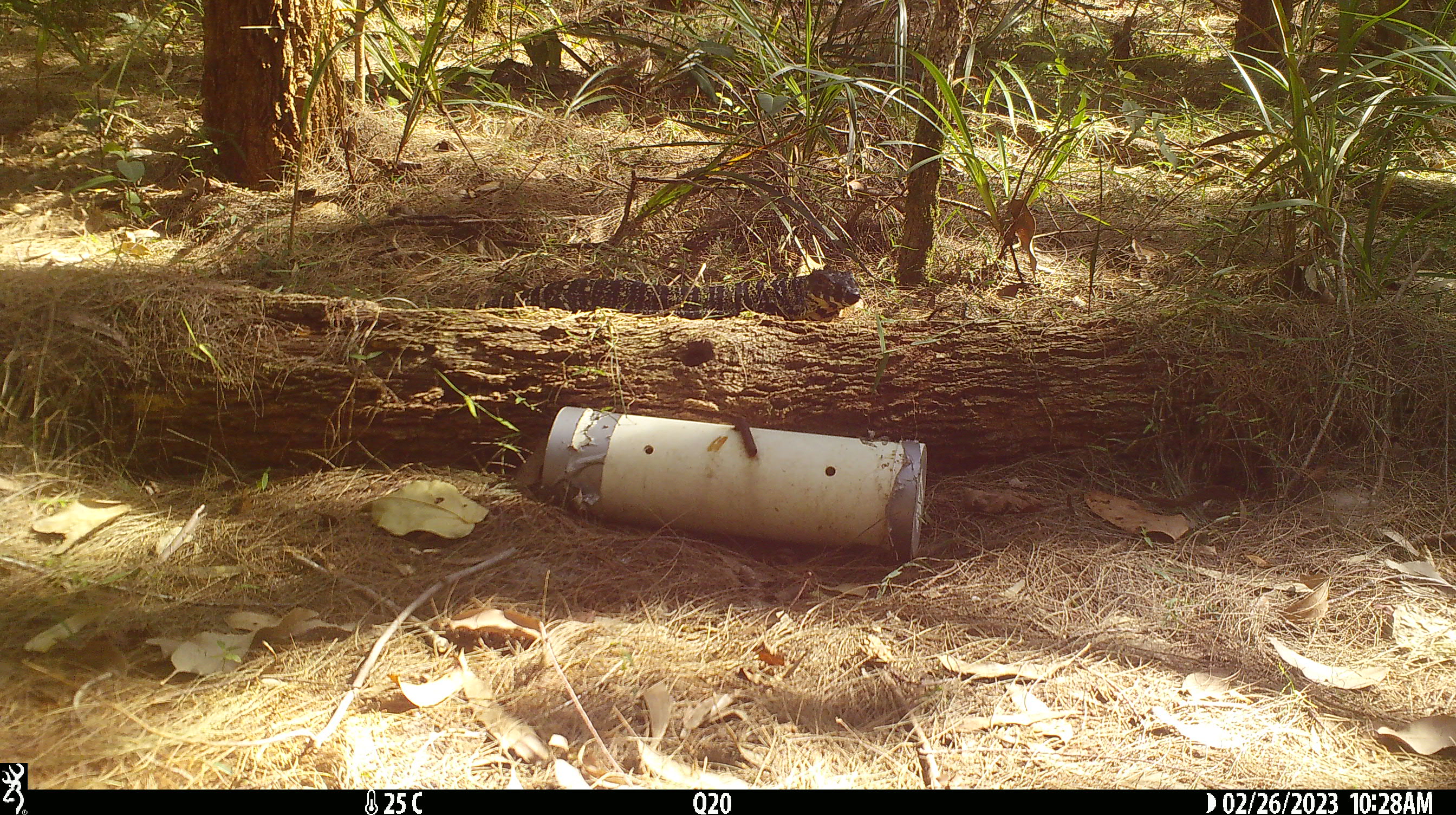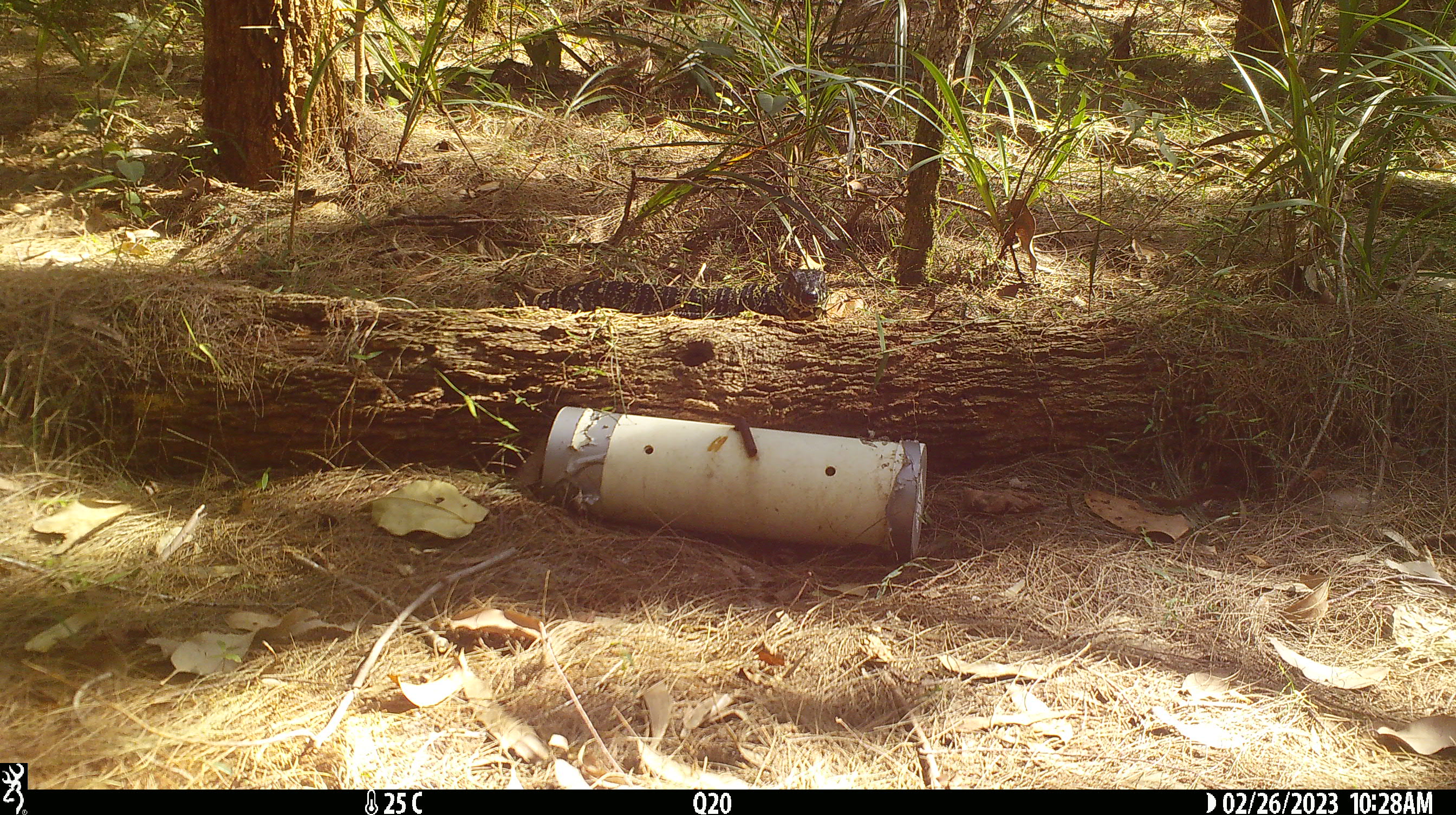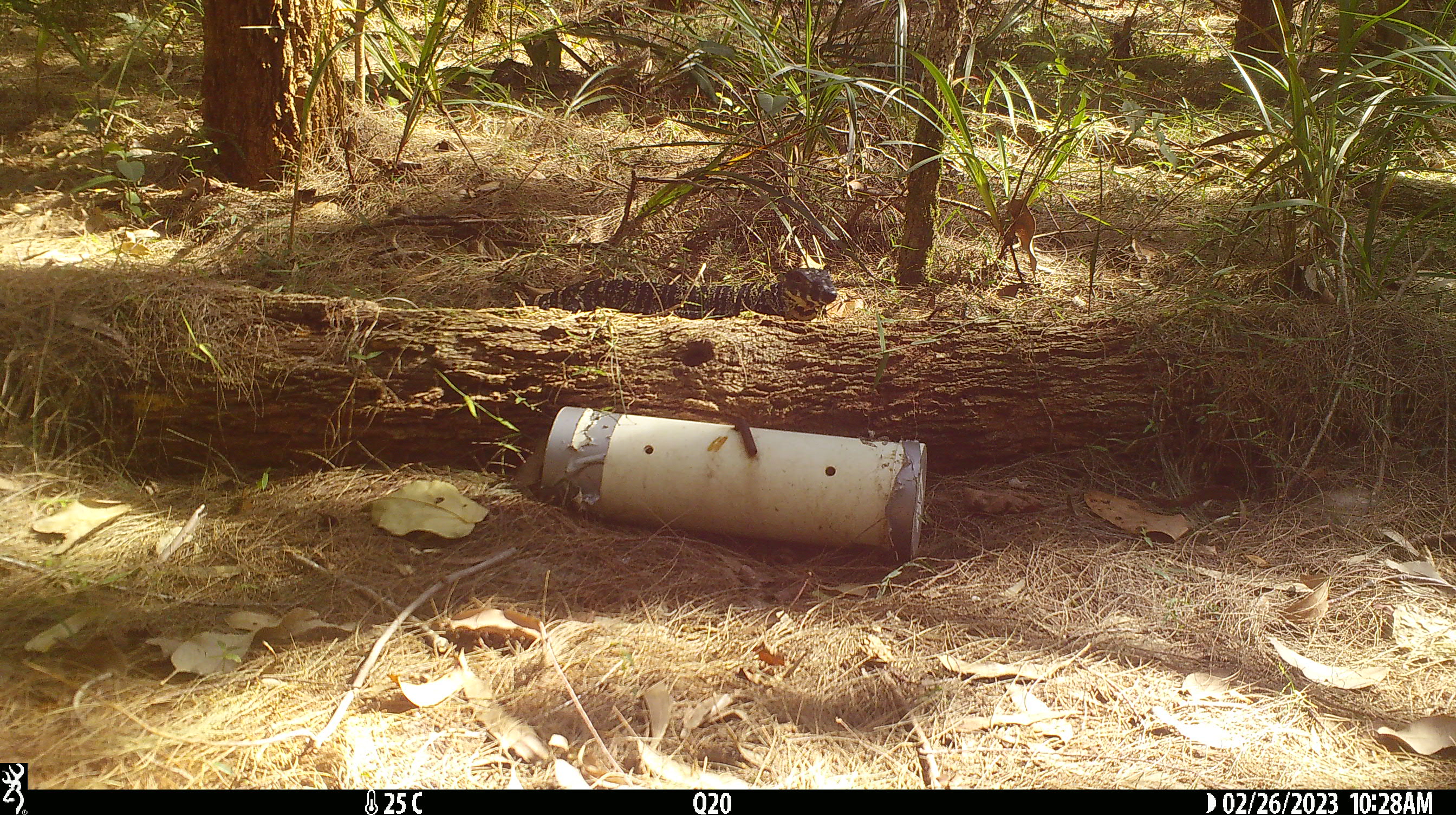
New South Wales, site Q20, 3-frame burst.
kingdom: Animalia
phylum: Chordata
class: Reptilia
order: Squamata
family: Varanidae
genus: Varanus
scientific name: Varanus varius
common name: lace monitor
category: goanna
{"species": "goanna (lace monitor) (Varanus varius)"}